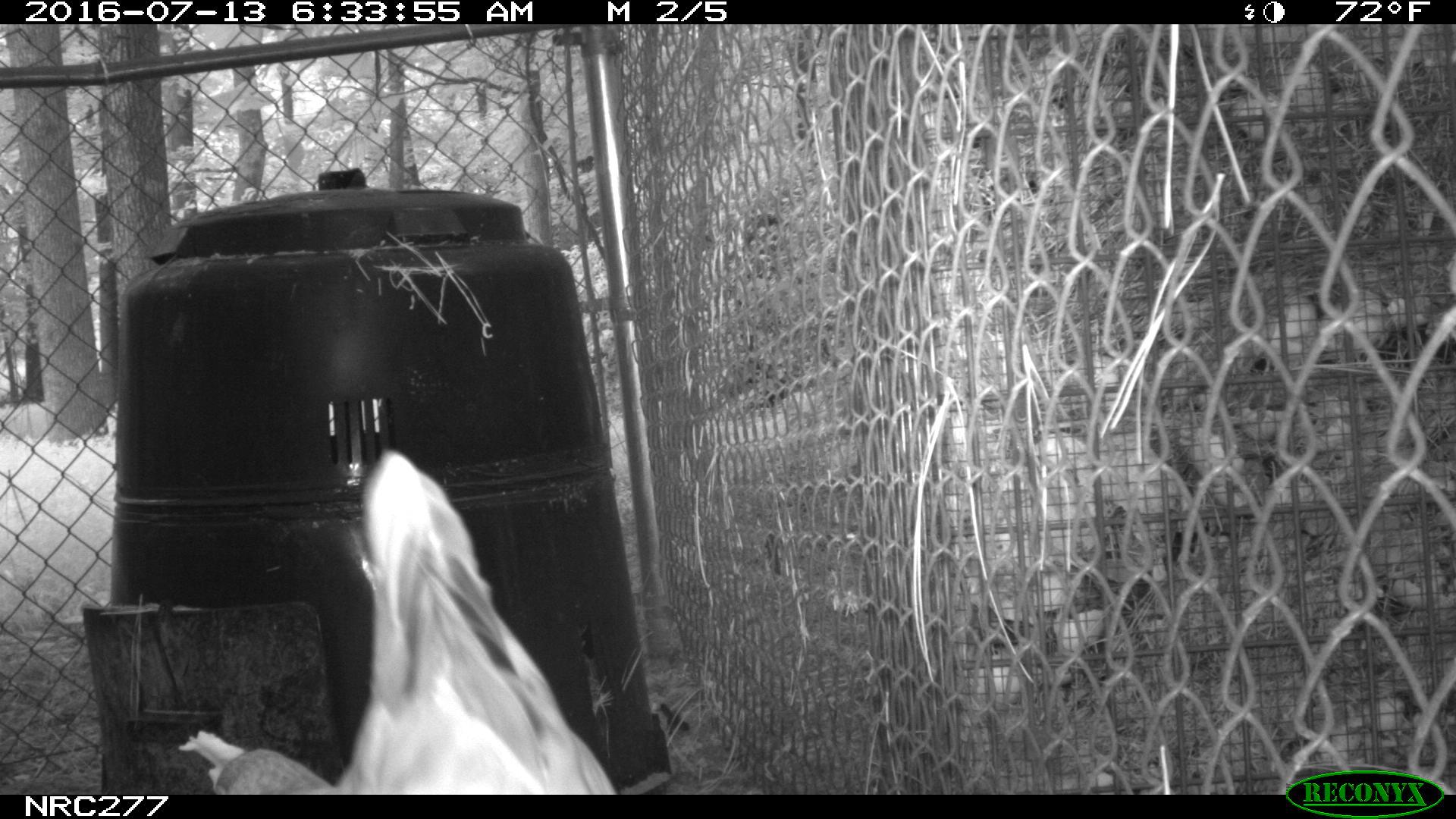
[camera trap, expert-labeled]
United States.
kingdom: Animalia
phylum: Chordata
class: Aves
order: Galliformes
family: Phasianidae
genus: Gallus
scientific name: Gallus gallus domesticus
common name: domestic chicken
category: Chicken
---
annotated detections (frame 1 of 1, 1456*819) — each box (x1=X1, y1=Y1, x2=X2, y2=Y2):
Chicken: (x1=170, y1=447, x2=631, y2=793)